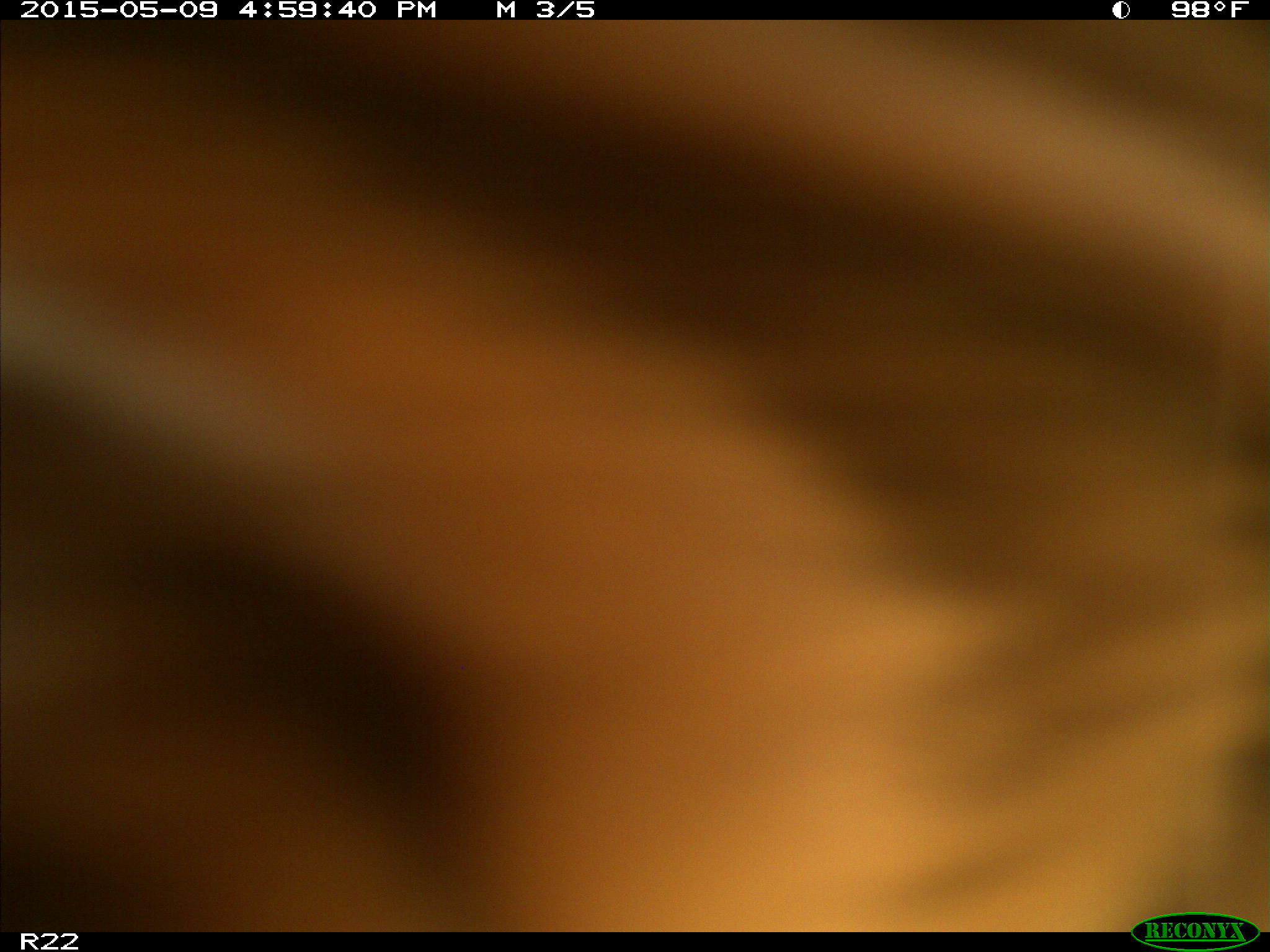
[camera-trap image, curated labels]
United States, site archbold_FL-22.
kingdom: Animalia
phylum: Chordata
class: Mammalia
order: Artiodactyla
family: Bovidae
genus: Bos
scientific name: Bos taurus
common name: domestic cow